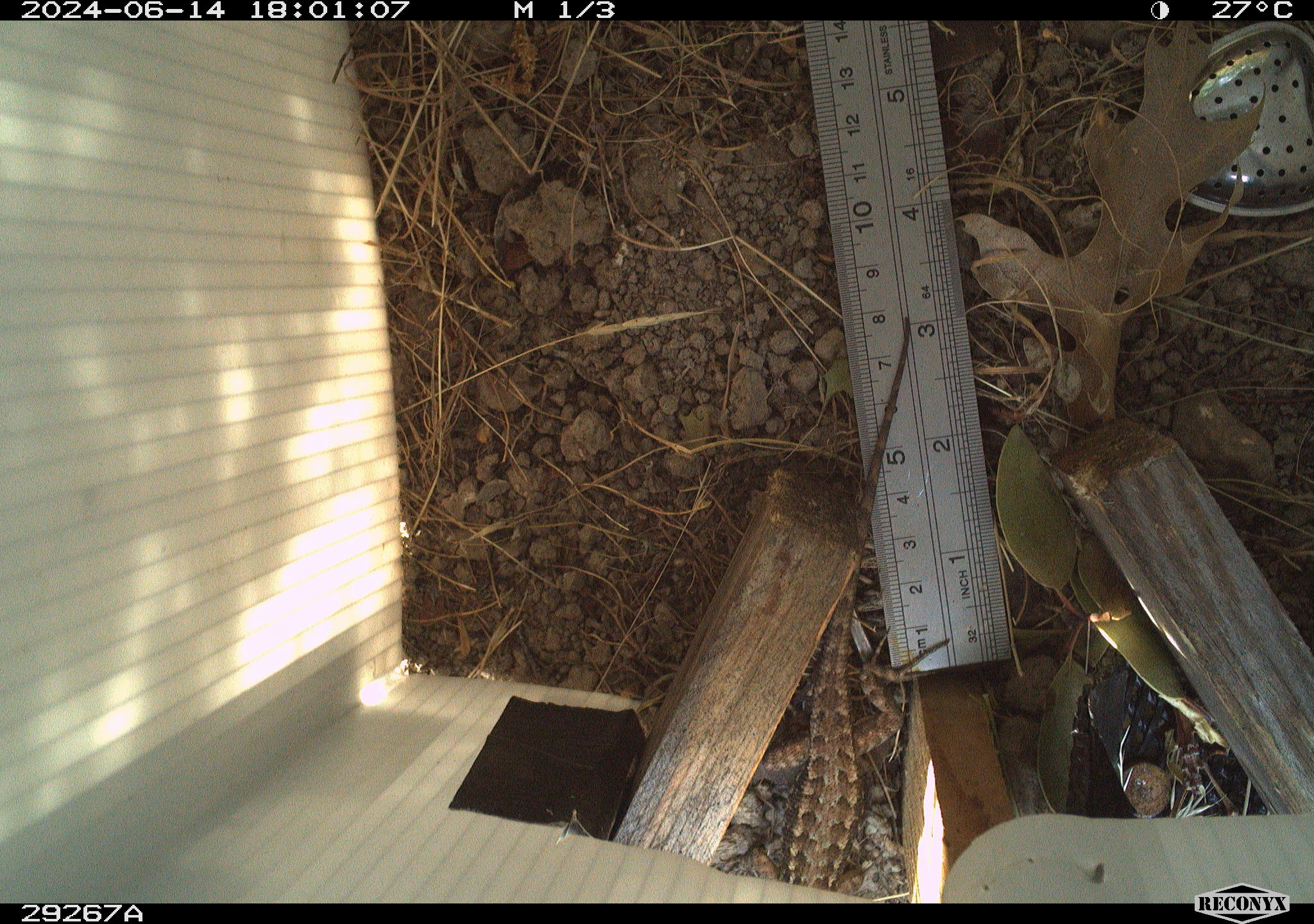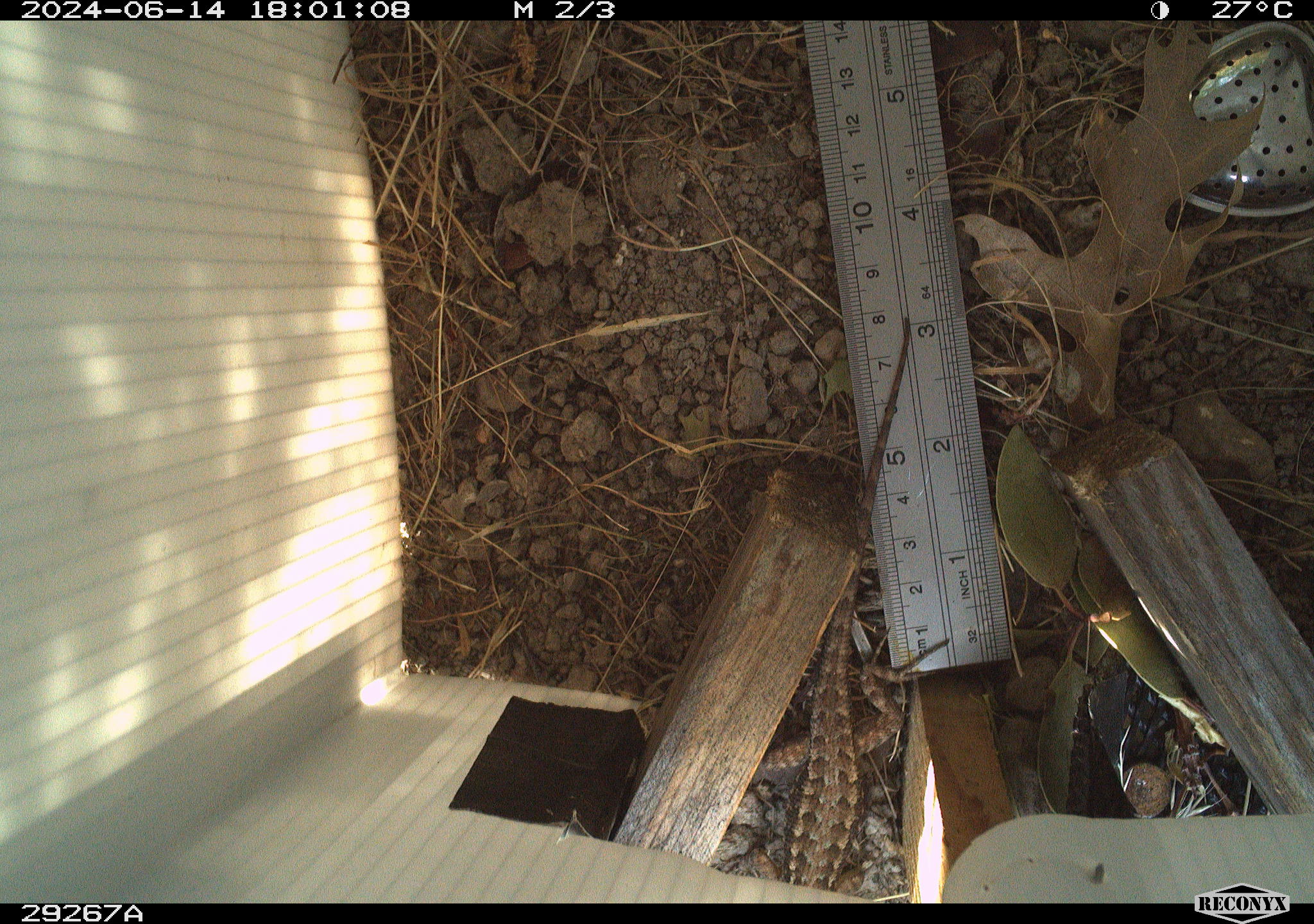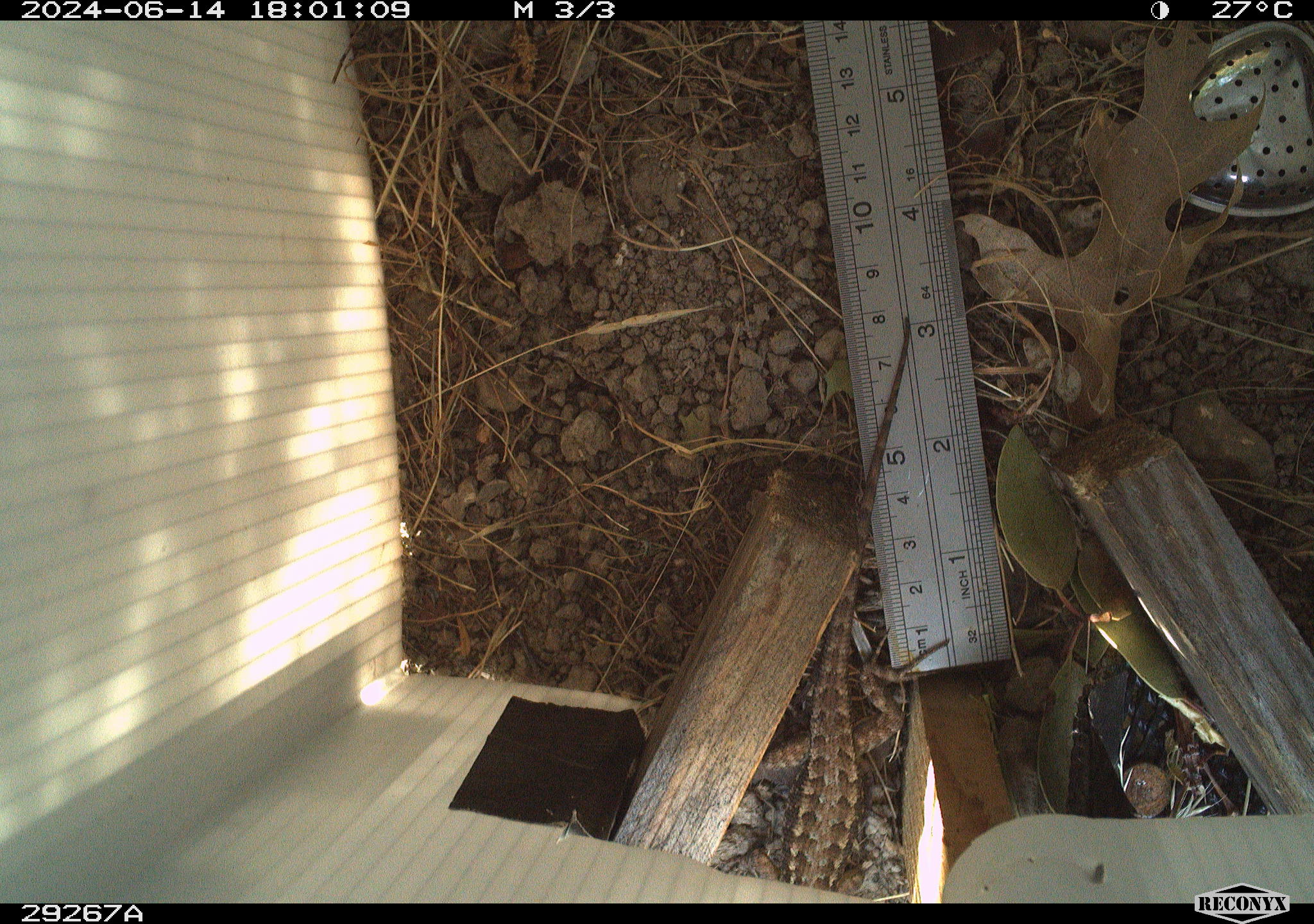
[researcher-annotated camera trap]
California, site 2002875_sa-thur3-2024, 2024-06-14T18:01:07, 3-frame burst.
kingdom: Animalia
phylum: Chordata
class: Reptilia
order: Squamata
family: Phrynosomatidae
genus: Sceloporus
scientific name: Sceloporus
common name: spiny lizards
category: sceloporus species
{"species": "sceloporus species (spiny lizards) (Sceloporus)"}